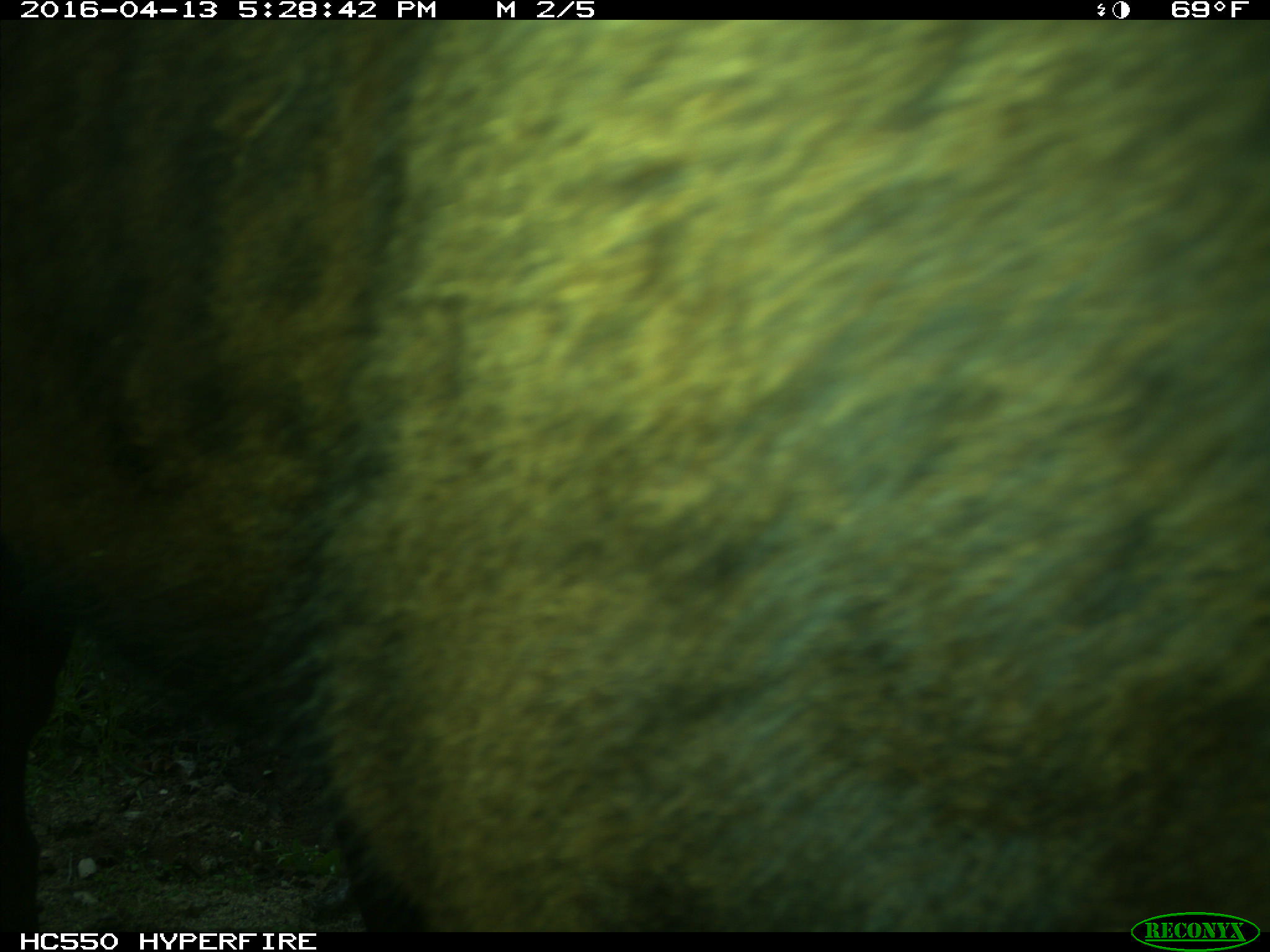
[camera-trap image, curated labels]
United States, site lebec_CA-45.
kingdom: Animalia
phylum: Chordata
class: Mammalia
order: Artiodactyla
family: Bovidae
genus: Bos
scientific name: Bos taurus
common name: domestic cow